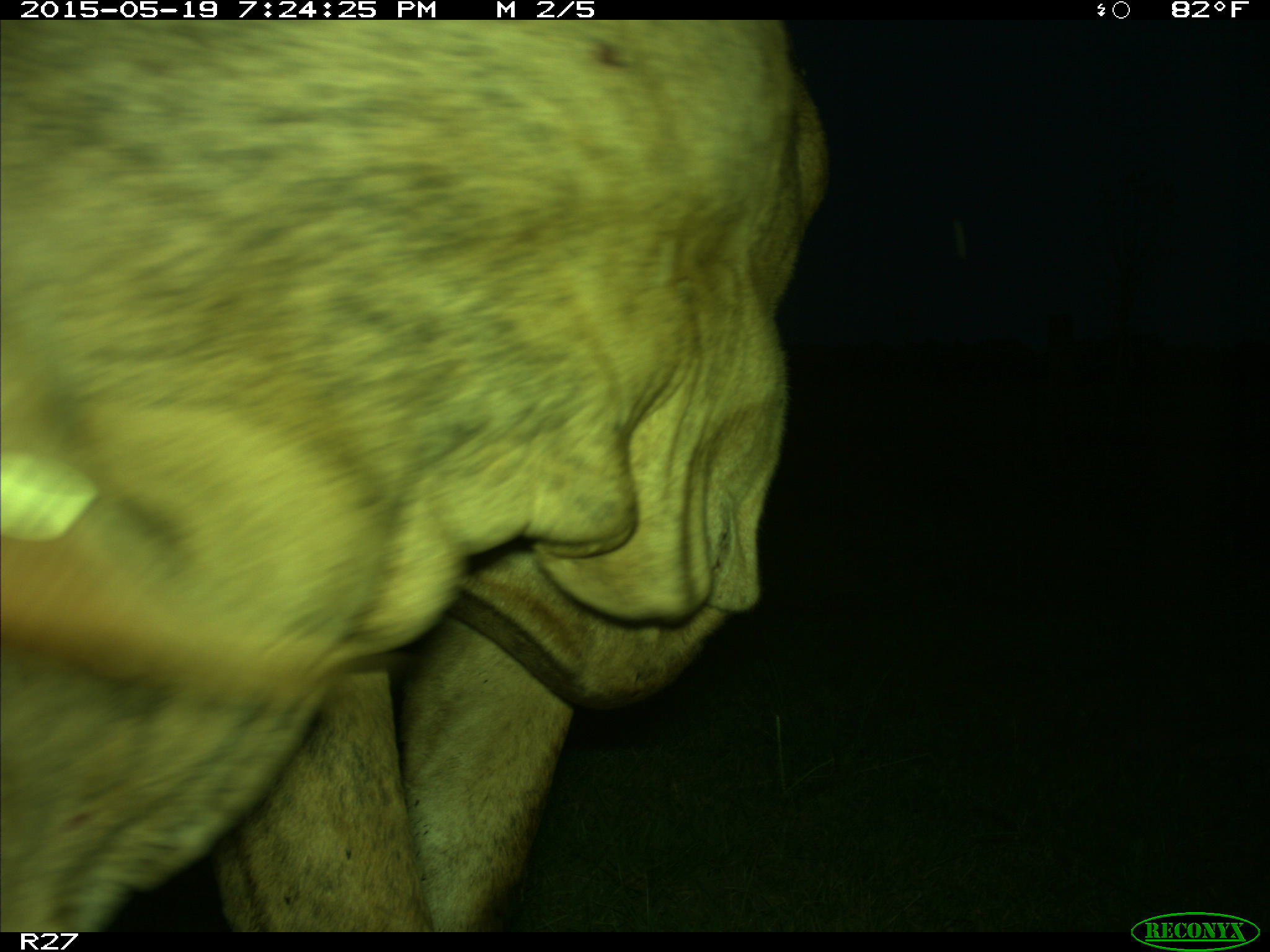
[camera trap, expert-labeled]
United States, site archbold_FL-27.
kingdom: Animalia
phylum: Chordata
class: Mammalia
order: Artiodactyla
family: Bovidae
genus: Bos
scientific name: Bos taurus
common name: domestic cow